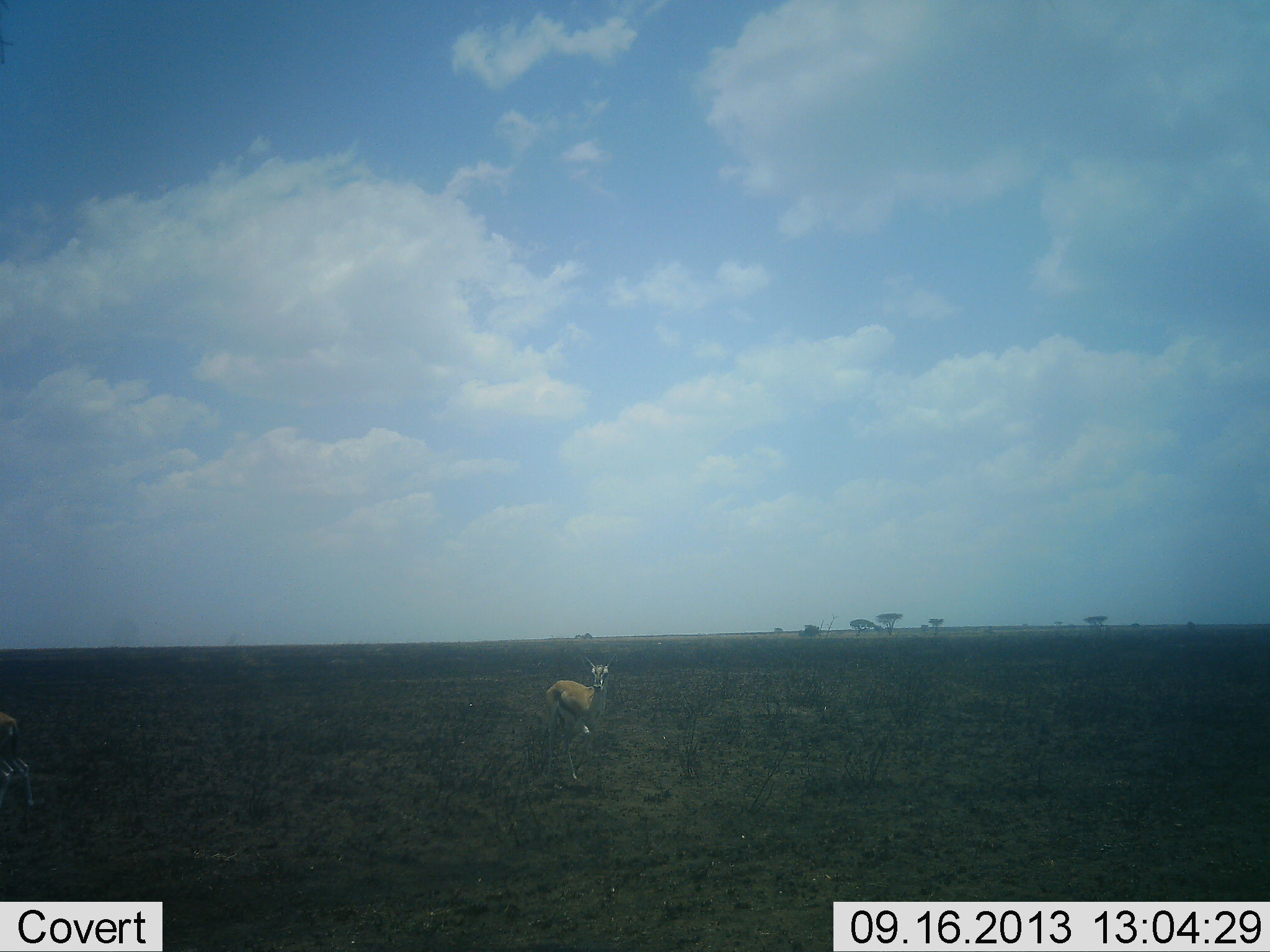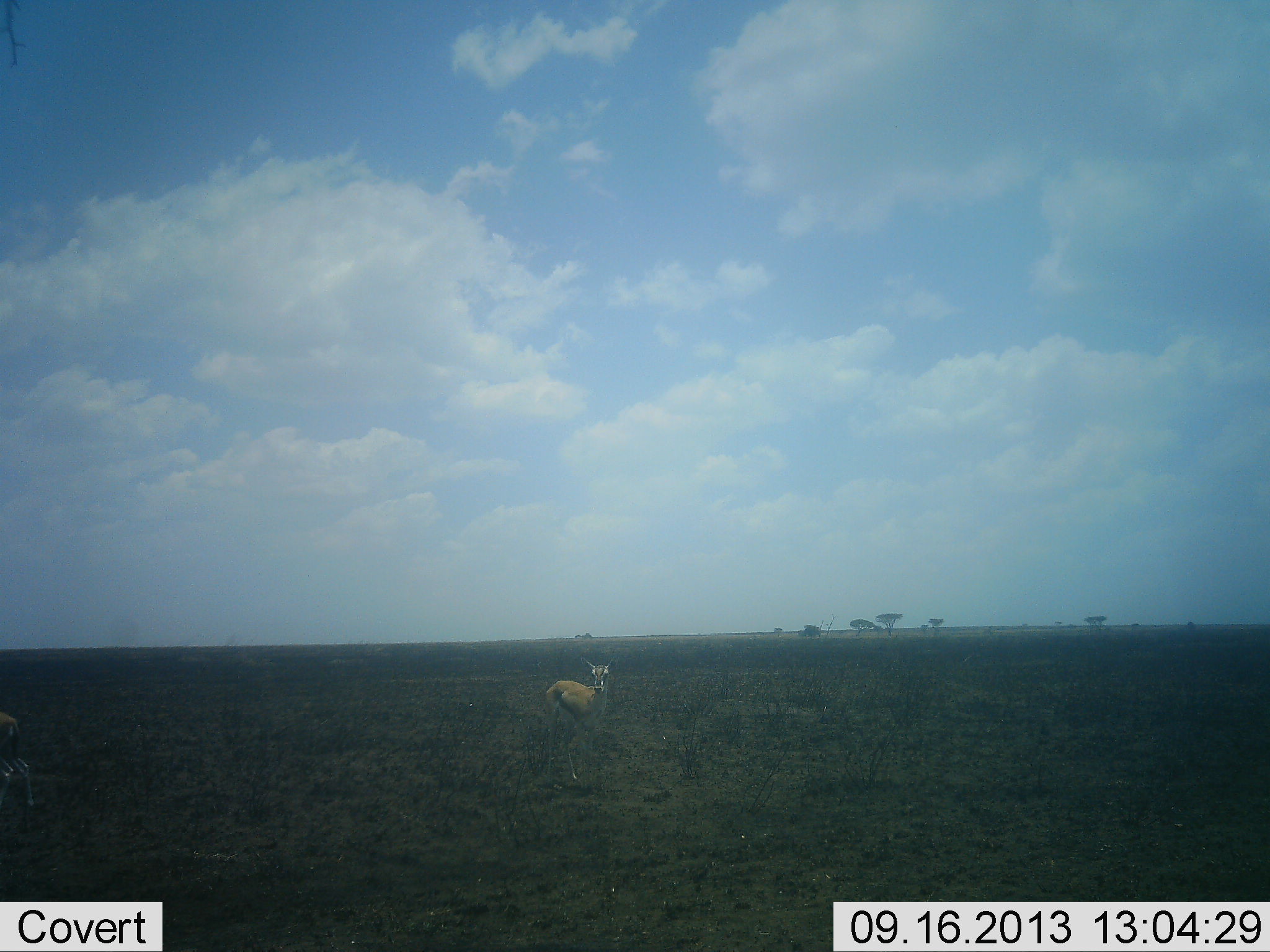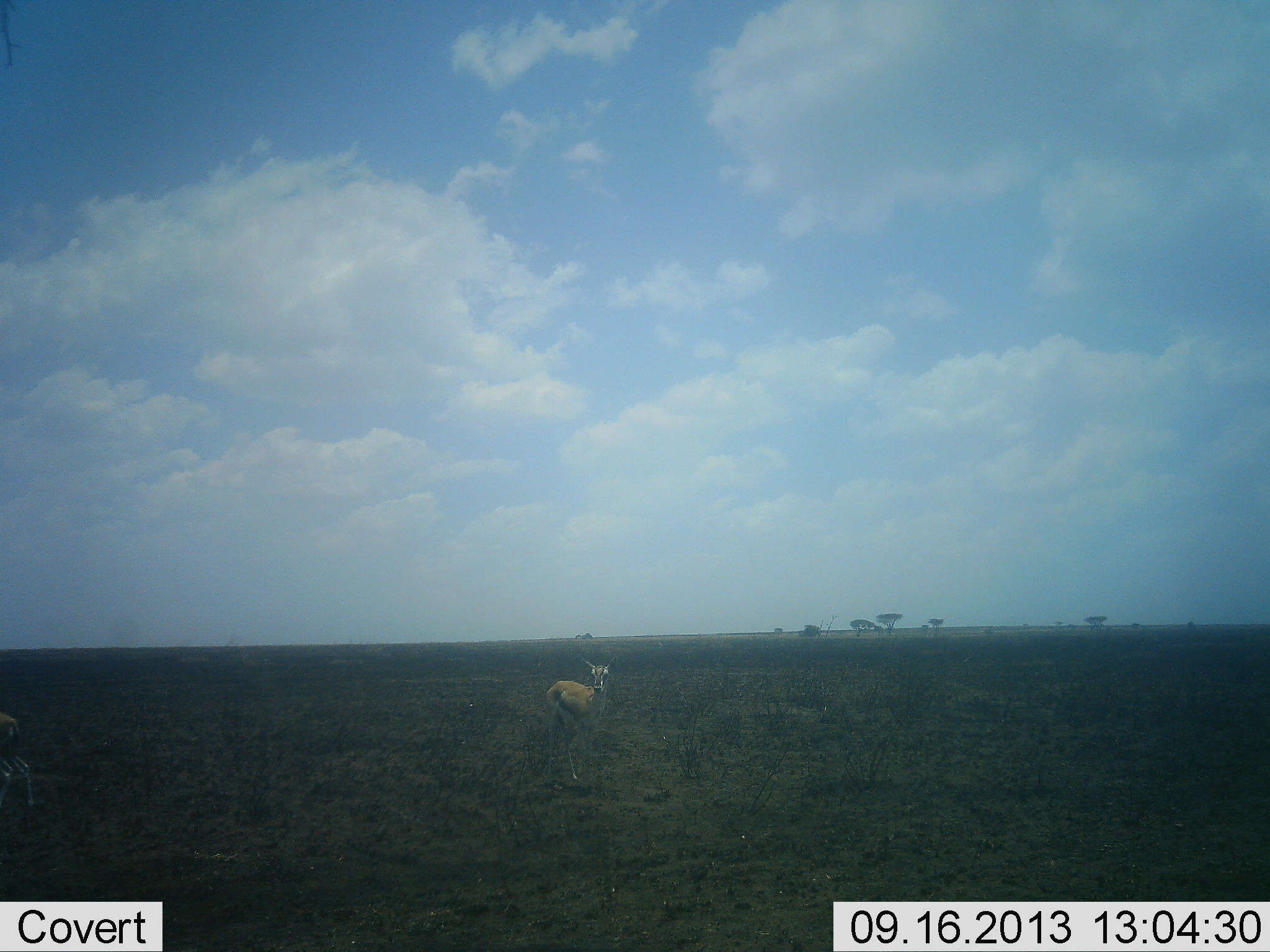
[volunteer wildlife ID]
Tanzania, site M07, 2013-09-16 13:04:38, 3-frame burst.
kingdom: Animalia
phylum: Chordata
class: Mammalia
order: Artiodactyla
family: Bovidae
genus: Eudorcas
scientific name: Eudorcas thomsonii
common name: thomson's gazelle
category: gazellethomsons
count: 2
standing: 100%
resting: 0%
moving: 0%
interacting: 0%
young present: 0%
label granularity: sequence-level